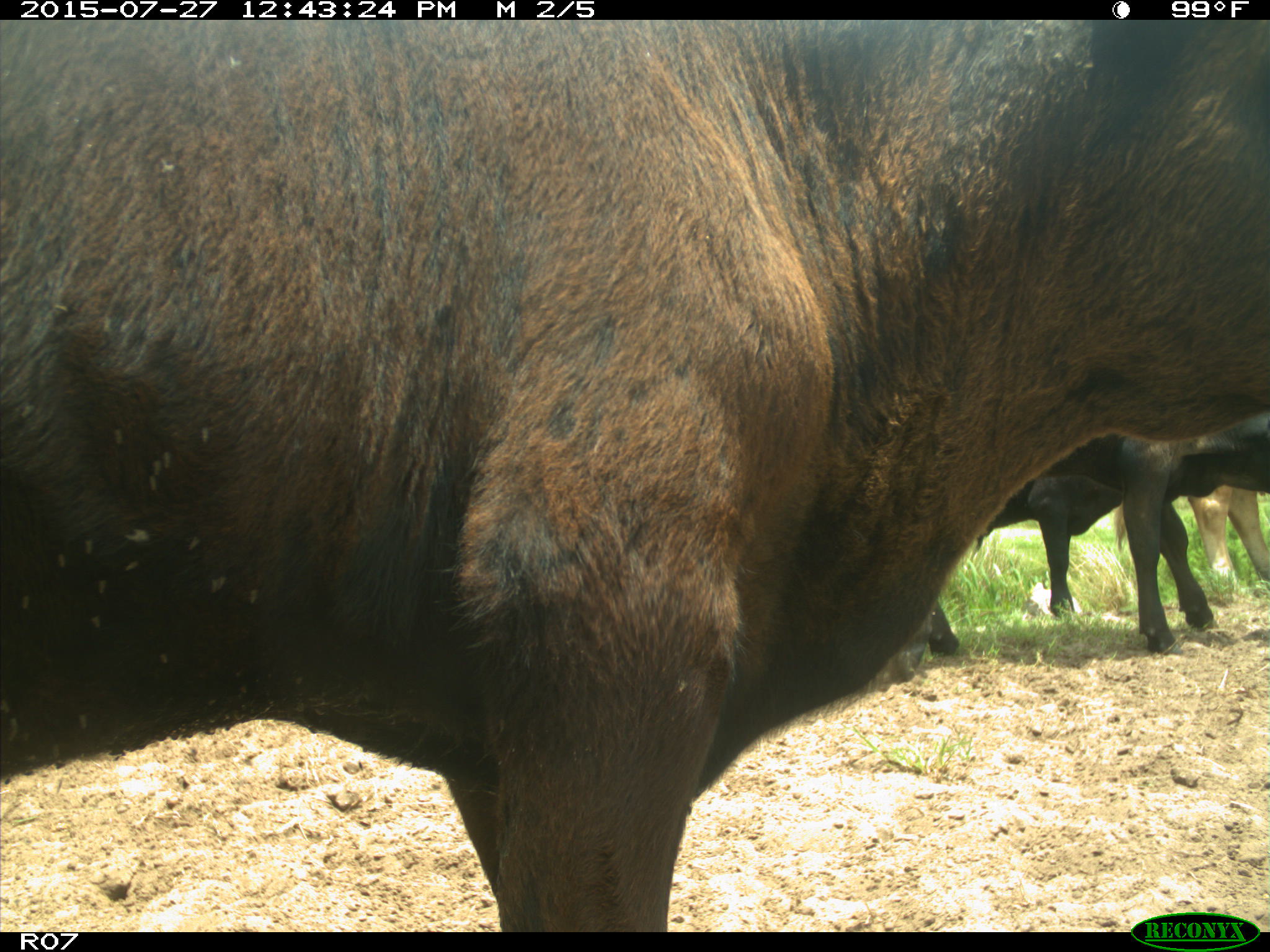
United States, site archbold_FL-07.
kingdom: Animalia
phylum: Chordata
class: Mammalia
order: Artiodactyla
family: Bovidae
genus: Bos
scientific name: Bos taurus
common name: domestic cow